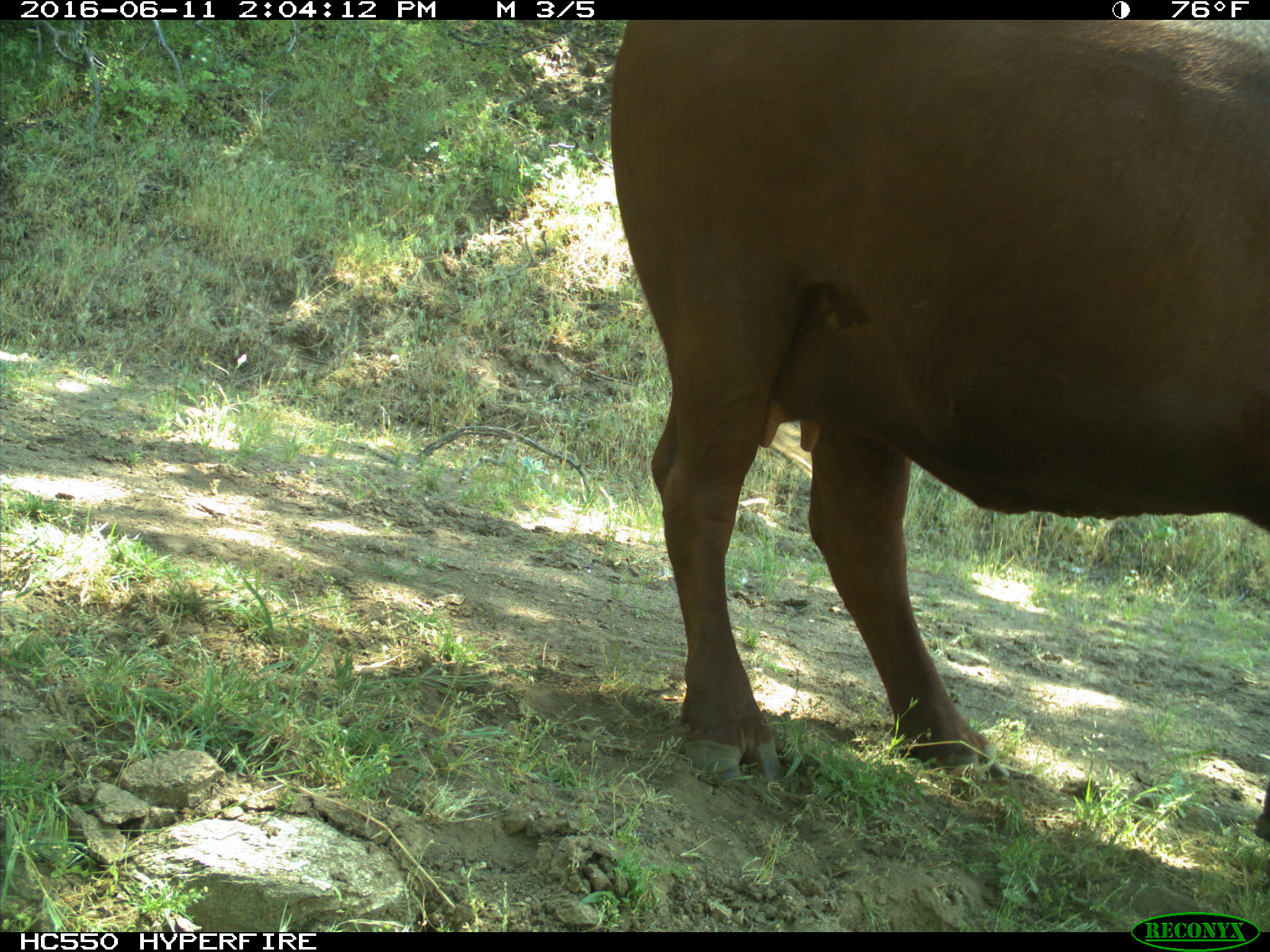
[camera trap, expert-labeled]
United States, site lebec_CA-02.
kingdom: Animalia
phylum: Chordata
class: Mammalia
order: Artiodactyla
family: Bovidae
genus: Bos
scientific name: Bos taurus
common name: domestic cow